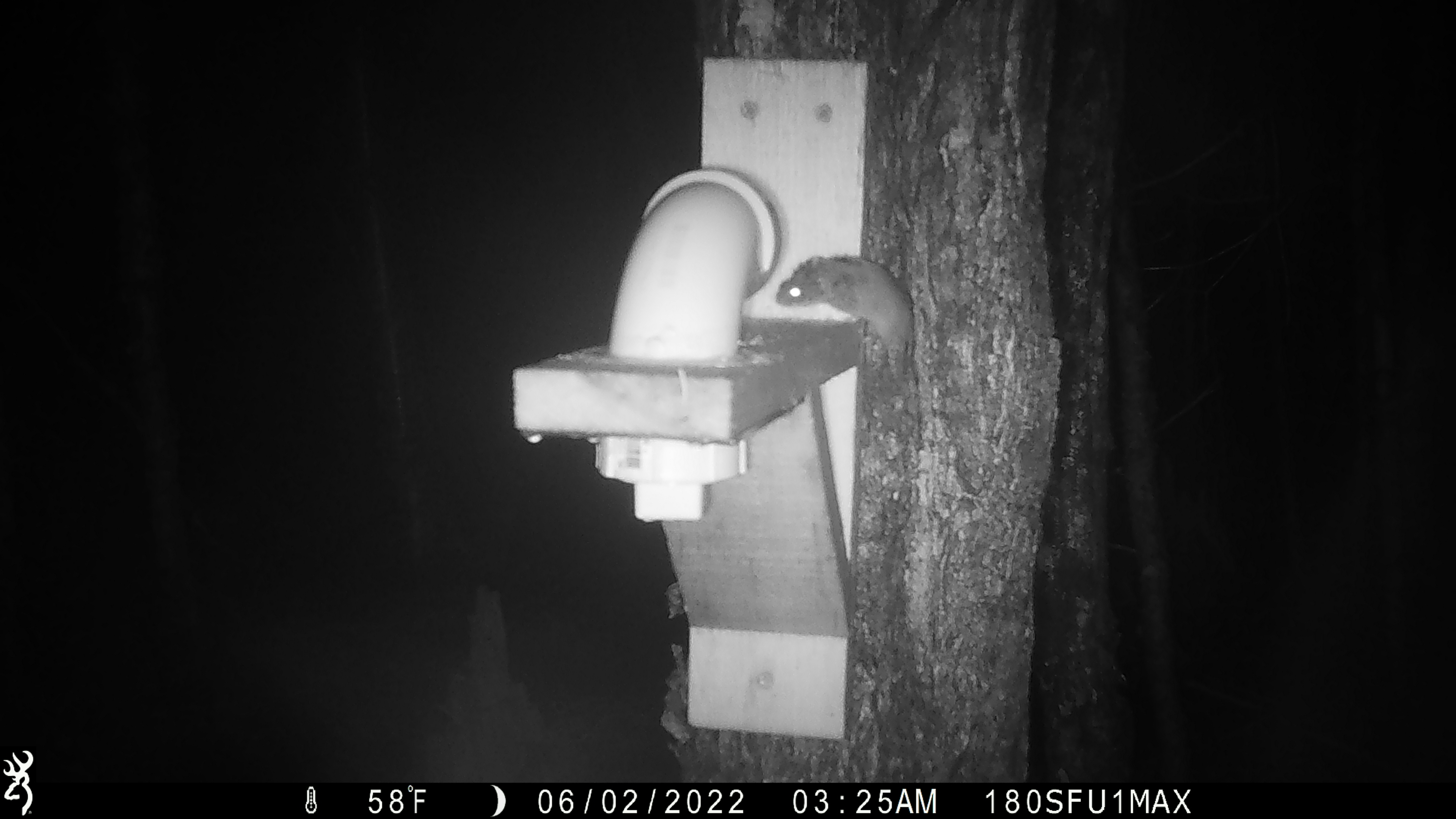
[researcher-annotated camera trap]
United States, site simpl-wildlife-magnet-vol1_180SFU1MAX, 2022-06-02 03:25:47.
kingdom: Animalia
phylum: Chordata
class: Mammalia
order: Rodentia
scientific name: Rodentia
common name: mouse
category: mouse sp.